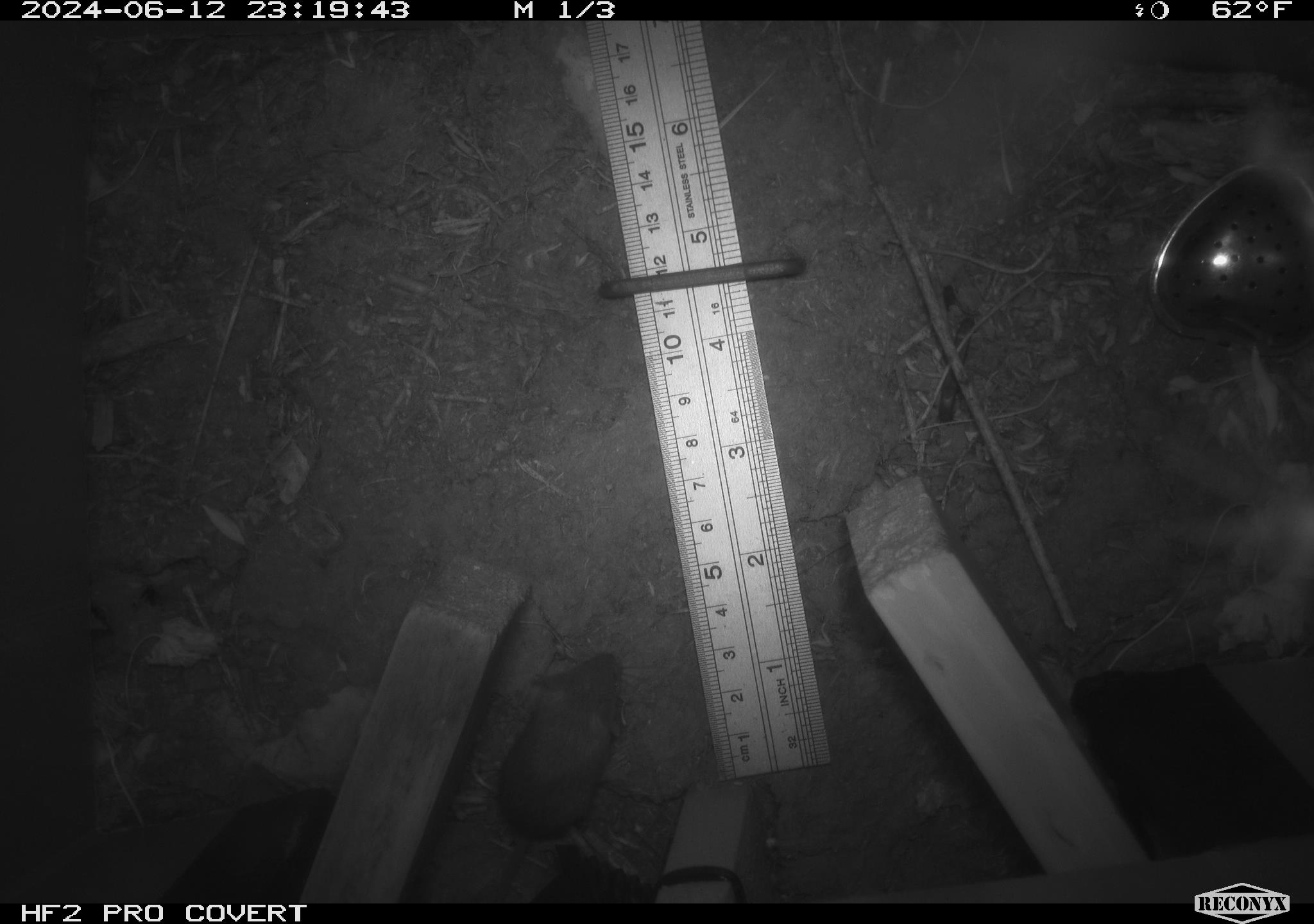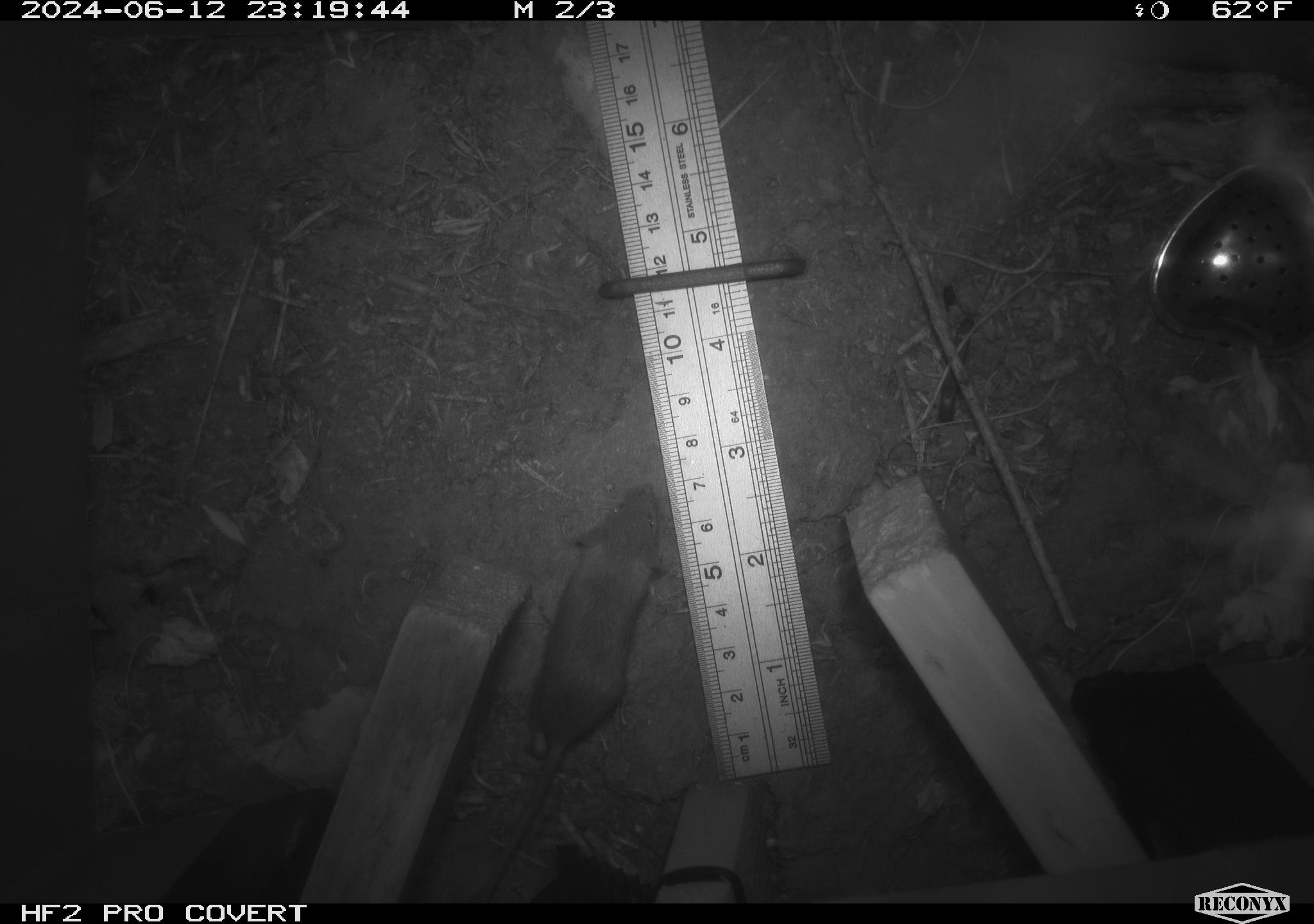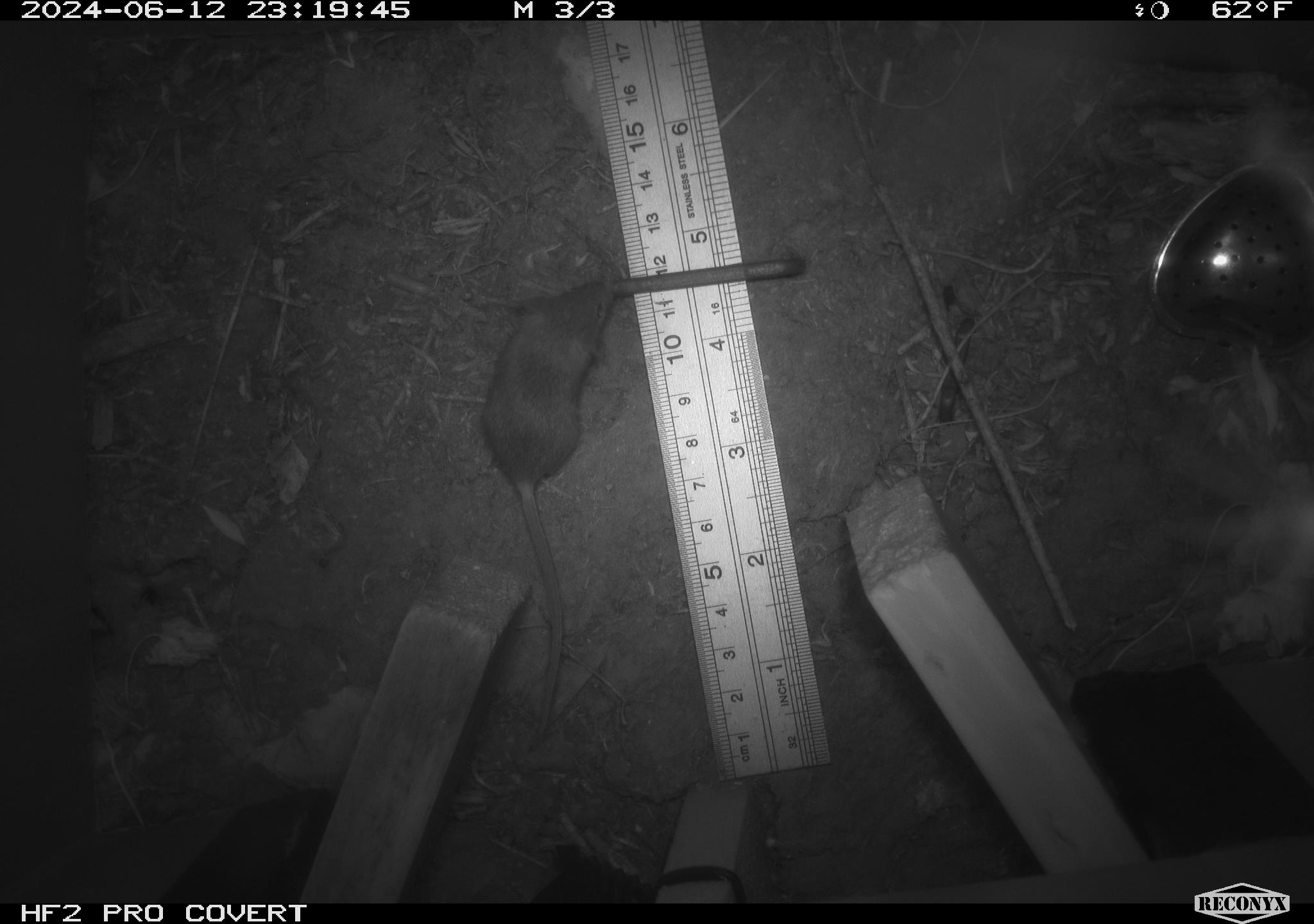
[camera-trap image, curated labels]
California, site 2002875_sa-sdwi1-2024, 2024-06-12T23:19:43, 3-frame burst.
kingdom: Animalia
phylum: Chordata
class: Mammalia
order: Rodentia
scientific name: Rodentia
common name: mouse species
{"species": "mouse species (Rodentia)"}